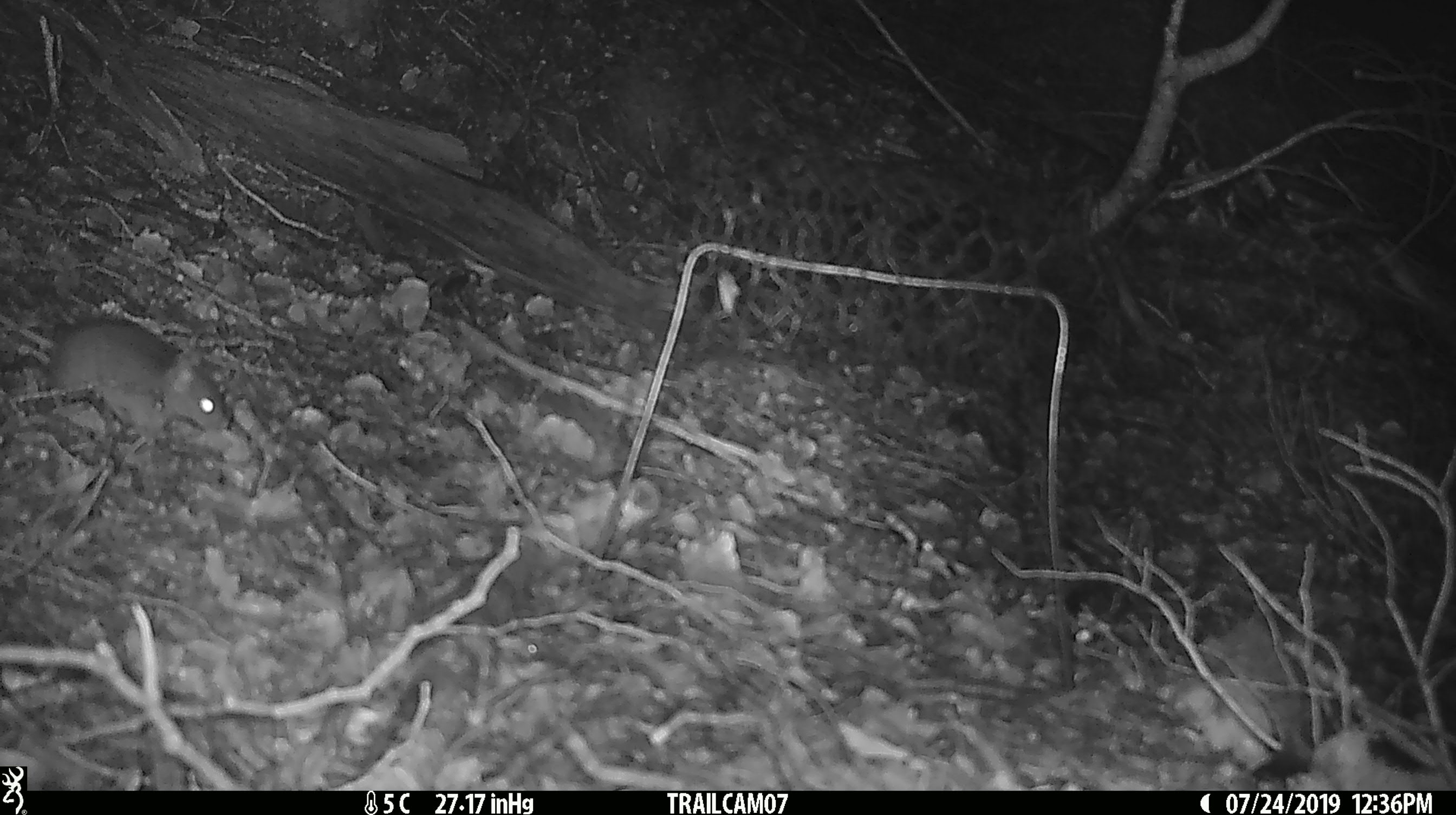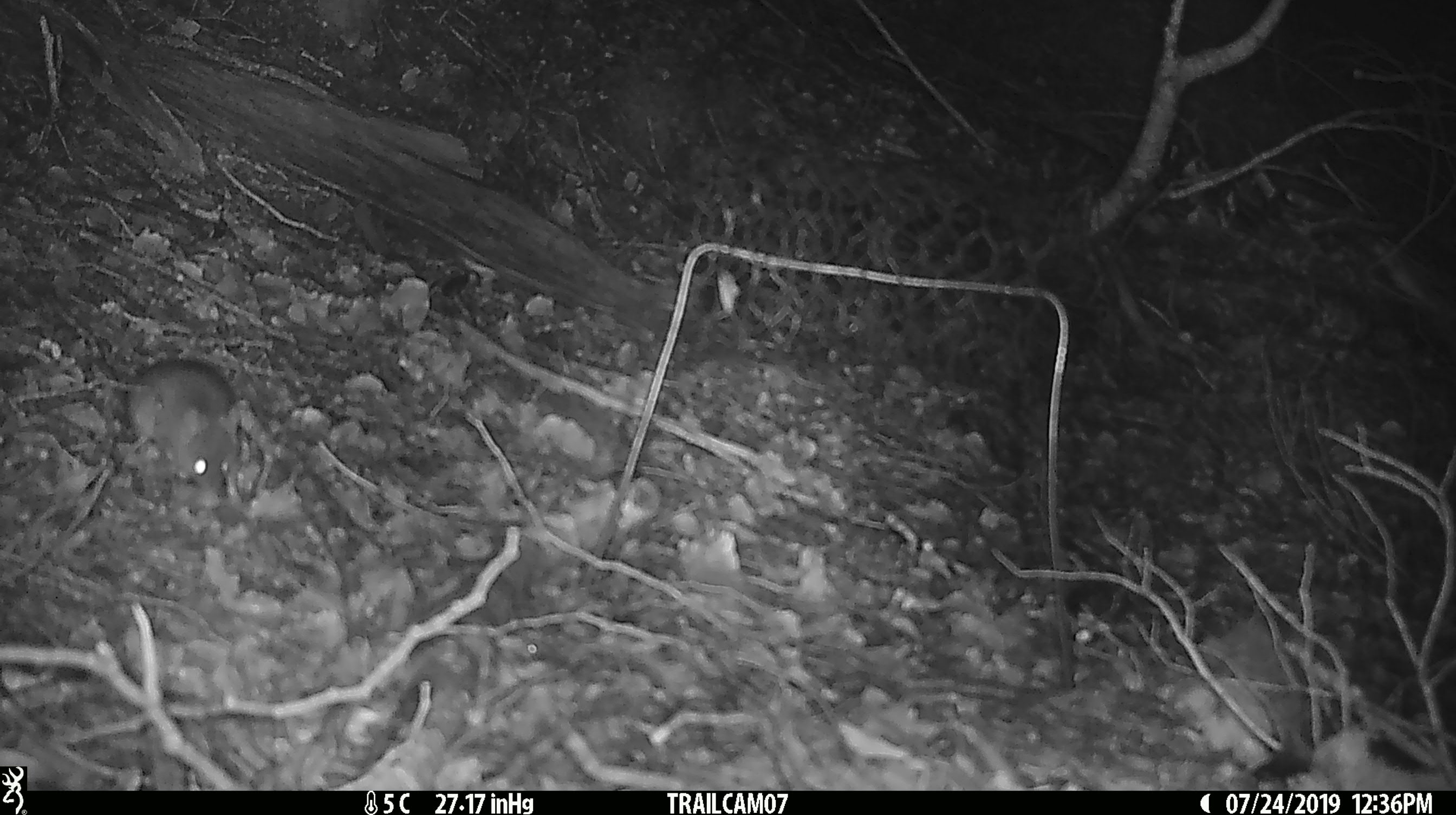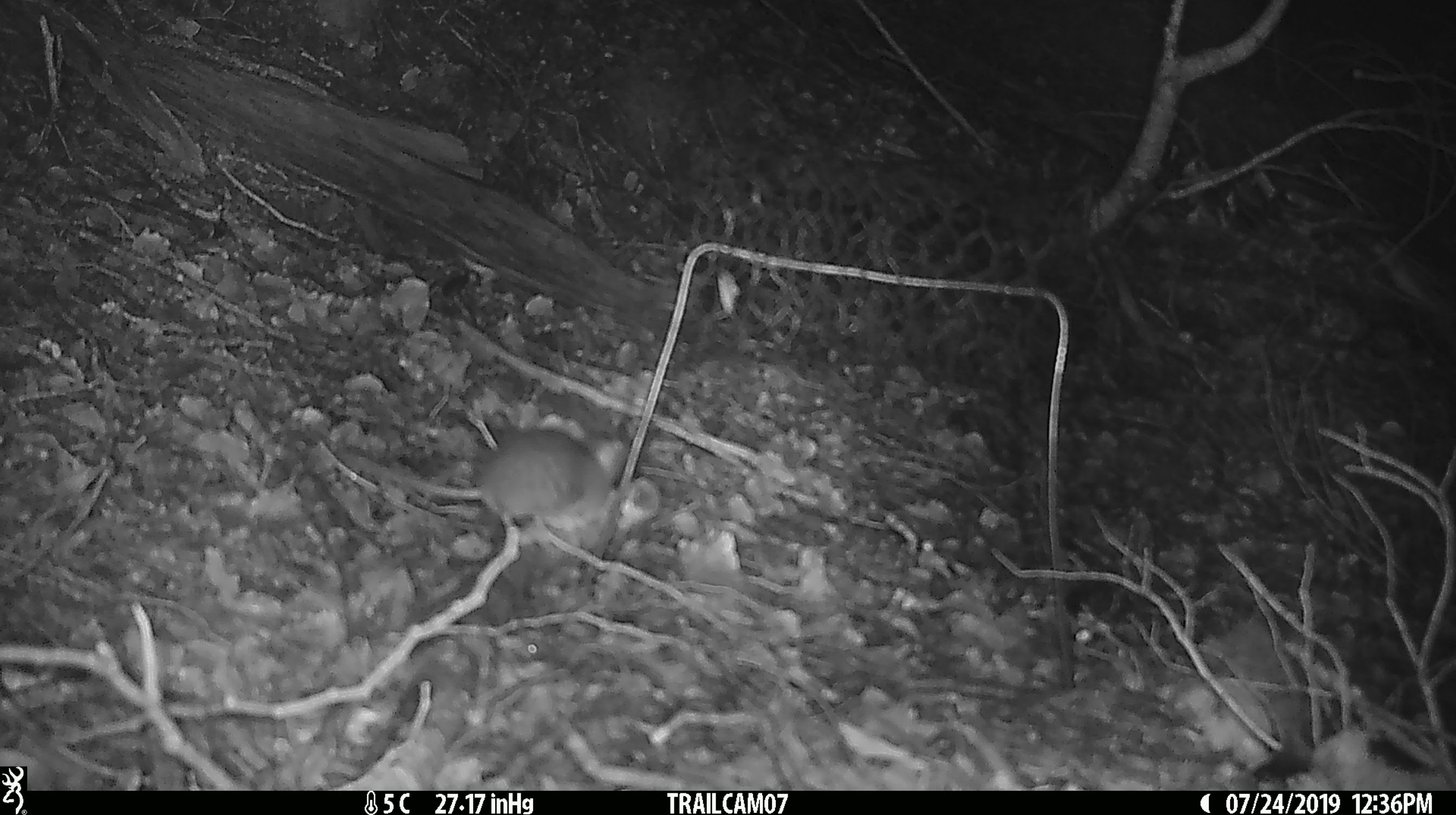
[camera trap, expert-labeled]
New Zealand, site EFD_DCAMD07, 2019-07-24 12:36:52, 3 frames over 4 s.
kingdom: Animalia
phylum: Chordata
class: Mammalia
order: Rodentia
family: Muridae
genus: Mus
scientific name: Mus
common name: mouse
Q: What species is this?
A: Mouse (Mus).